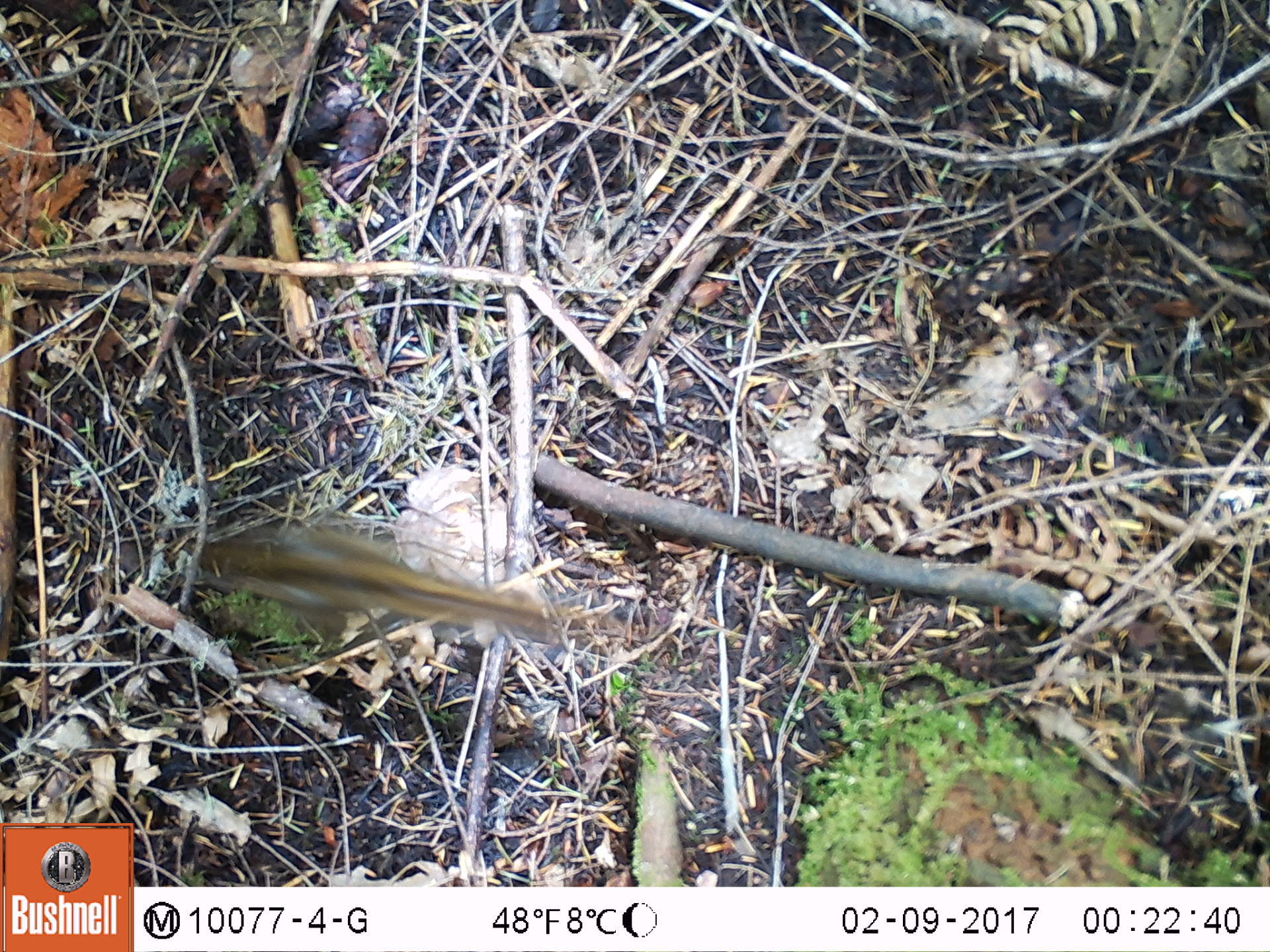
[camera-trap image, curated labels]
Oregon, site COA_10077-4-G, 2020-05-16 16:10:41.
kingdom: Animalia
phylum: Chordata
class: Mammalia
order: Rodentia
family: Sciuridae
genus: Neotamias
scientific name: Neotamias townsendii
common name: townsend's chipmunk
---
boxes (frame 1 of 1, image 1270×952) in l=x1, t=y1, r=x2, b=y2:
townsend's chipmunk: l=179, t=518, r=569, b=646